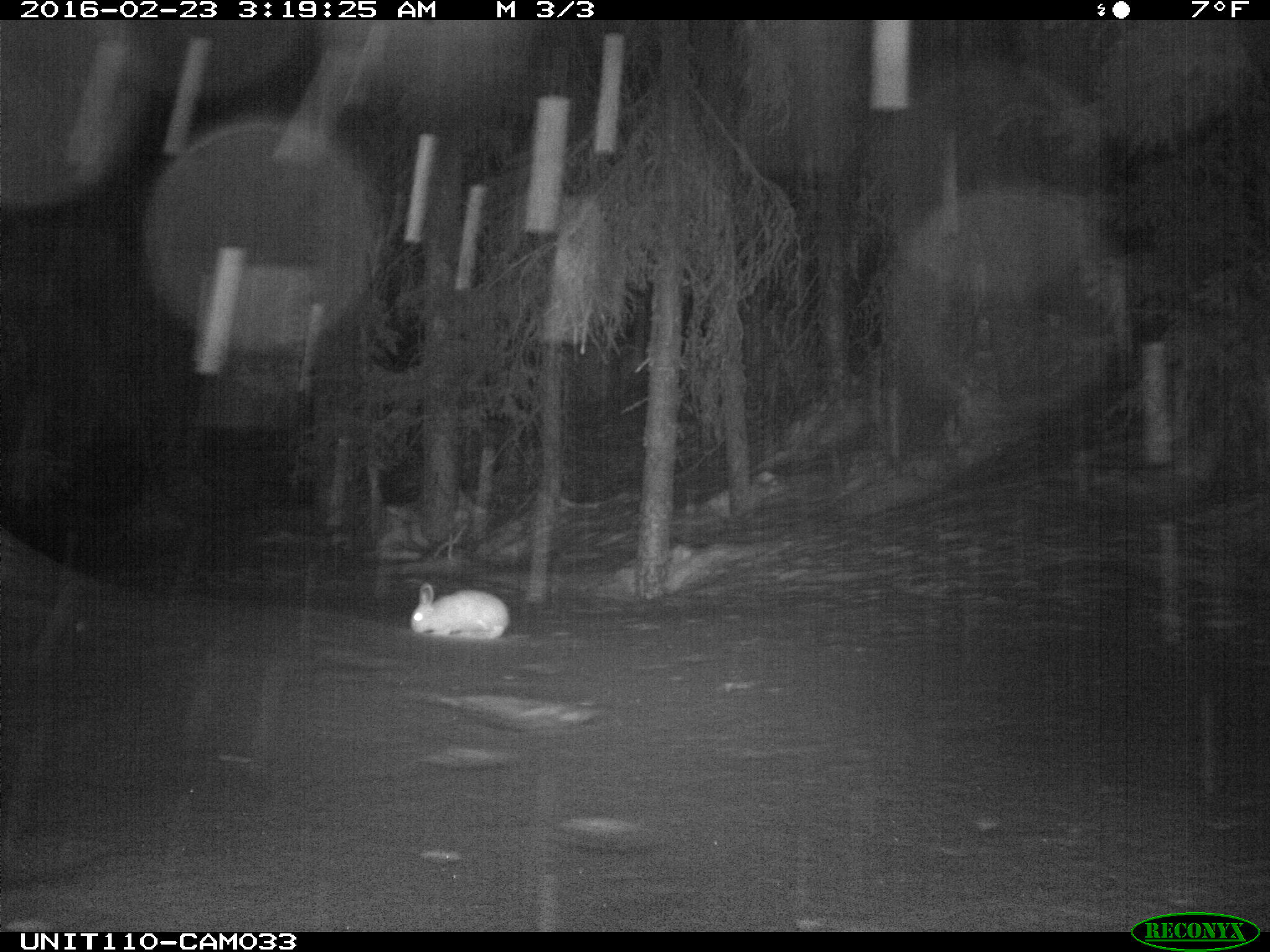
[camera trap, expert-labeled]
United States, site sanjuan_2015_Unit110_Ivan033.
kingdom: Animalia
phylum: Chordata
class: Mammalia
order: Lagomorpha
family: Leporidae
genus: Lepus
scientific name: Lepus americanus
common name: snowshoe hare